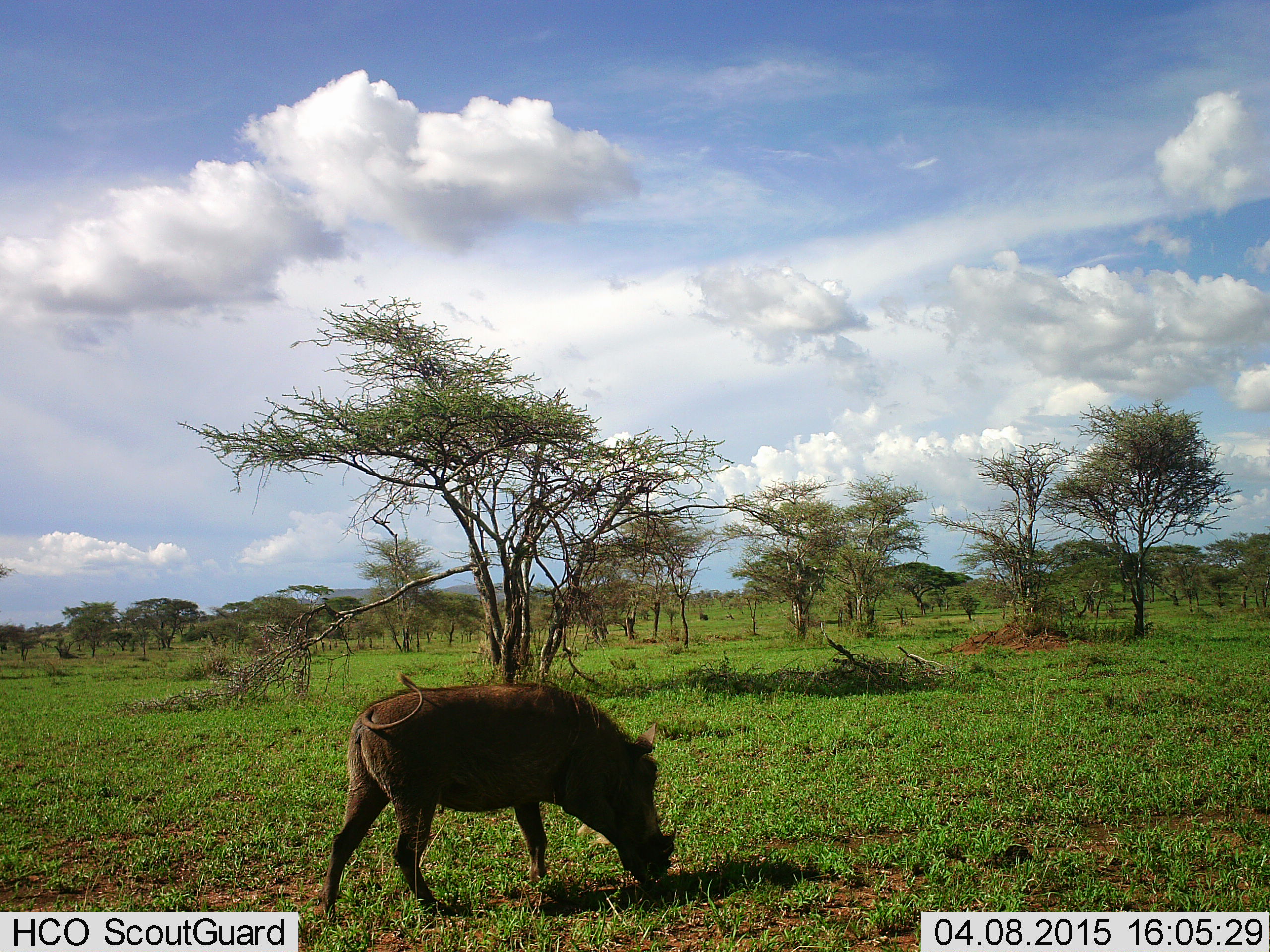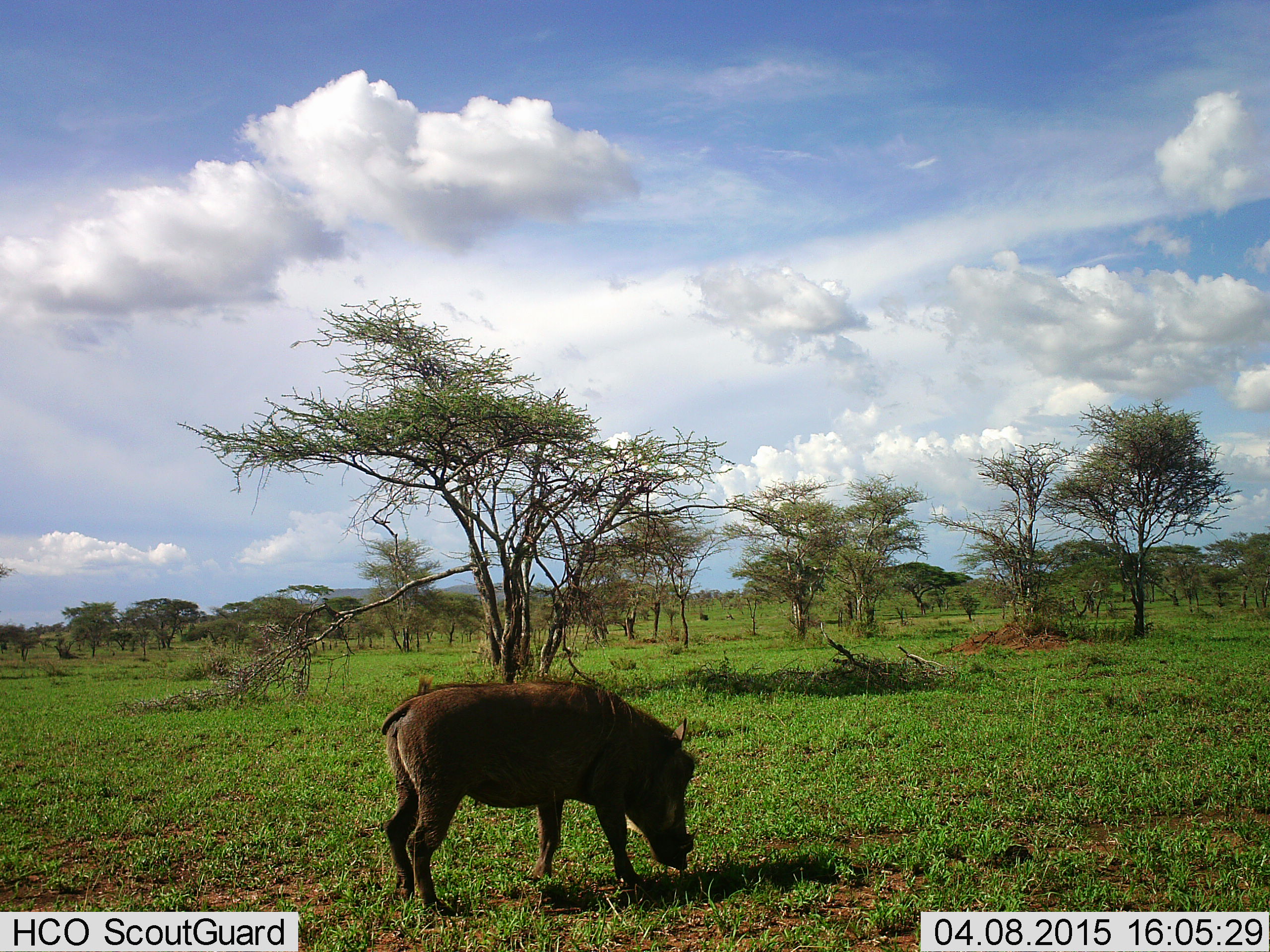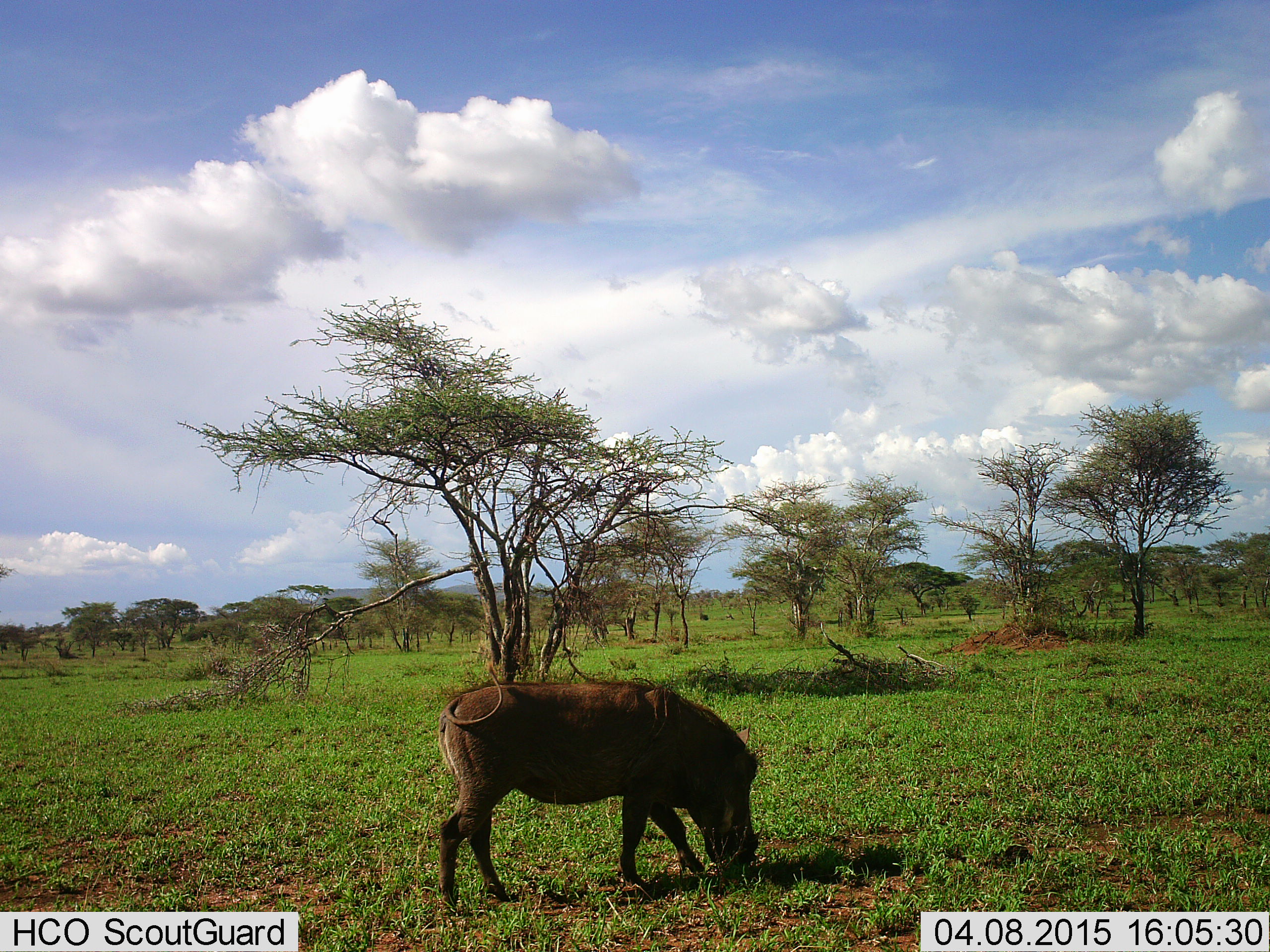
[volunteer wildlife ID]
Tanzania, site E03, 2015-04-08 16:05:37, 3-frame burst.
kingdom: Animalia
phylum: Chordata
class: Mammalia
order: Artiodactyla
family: Suidae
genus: Phacochoerus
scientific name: Phacochoerus africanus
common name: warthog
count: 1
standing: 20%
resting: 0%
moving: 50%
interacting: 0%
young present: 0%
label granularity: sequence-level